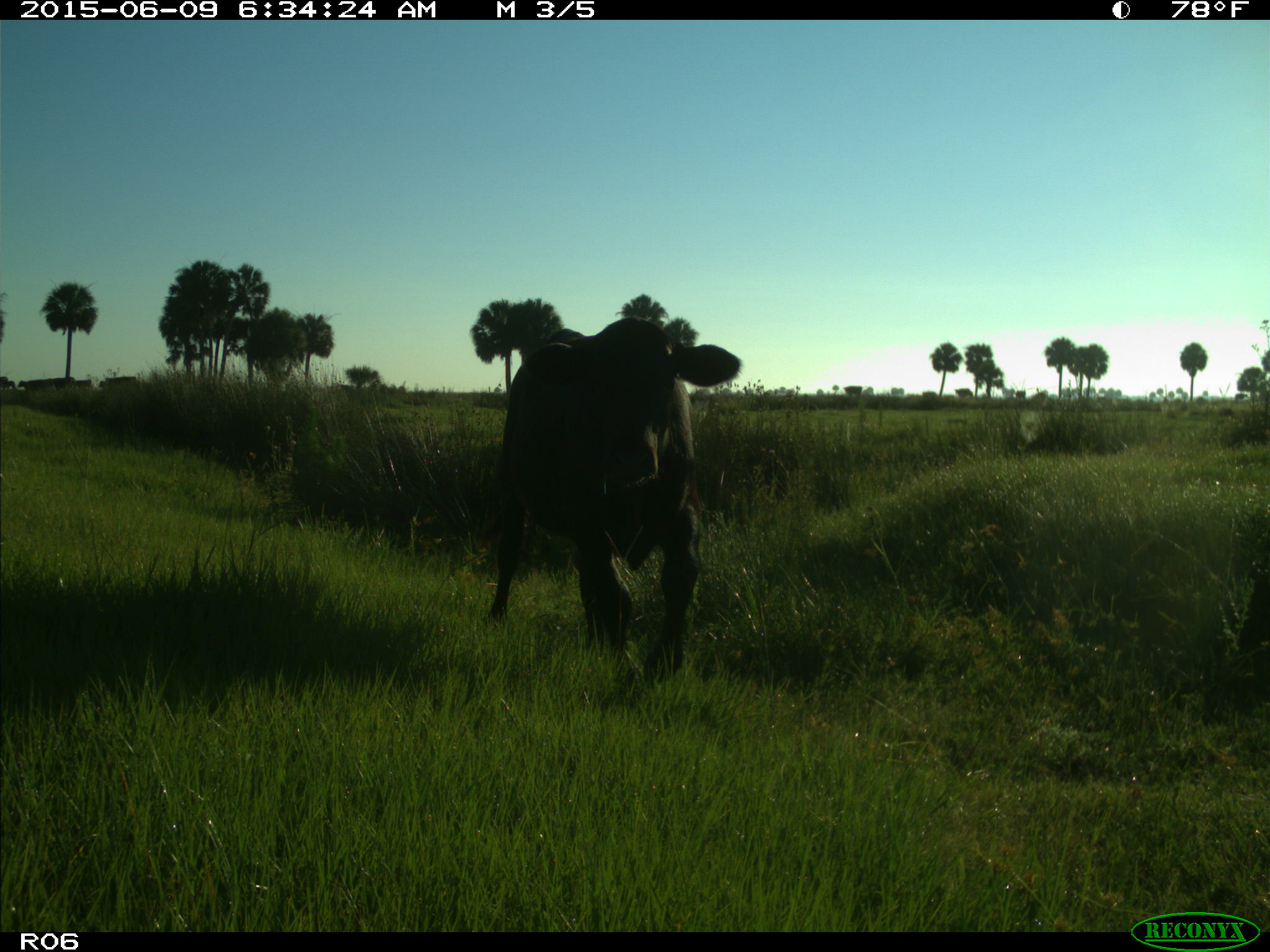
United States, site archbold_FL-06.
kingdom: Animalia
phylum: Chordata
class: Mammalia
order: Artiodactyla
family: Bovidae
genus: Bos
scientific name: Bos taurus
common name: domestic cow